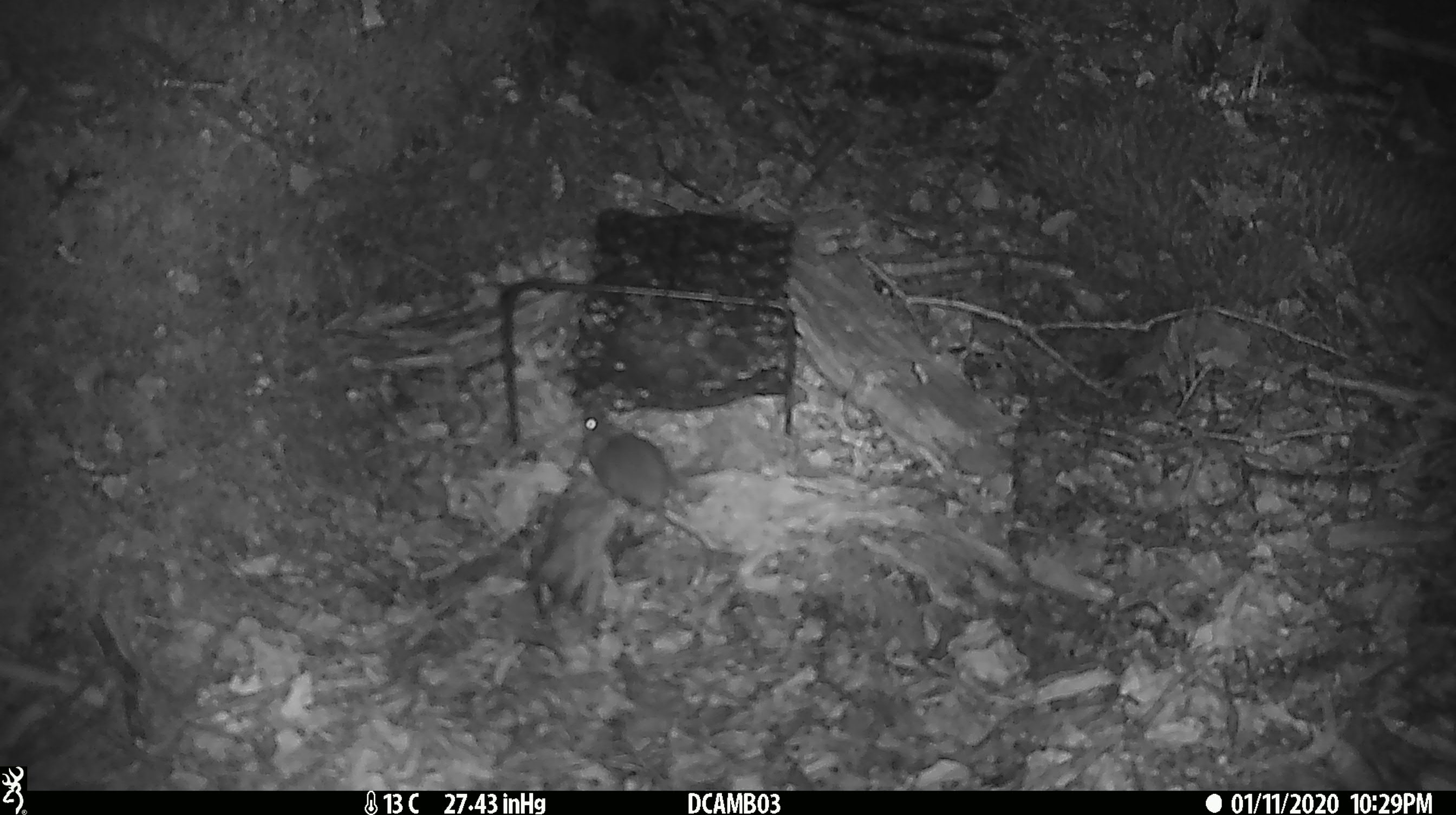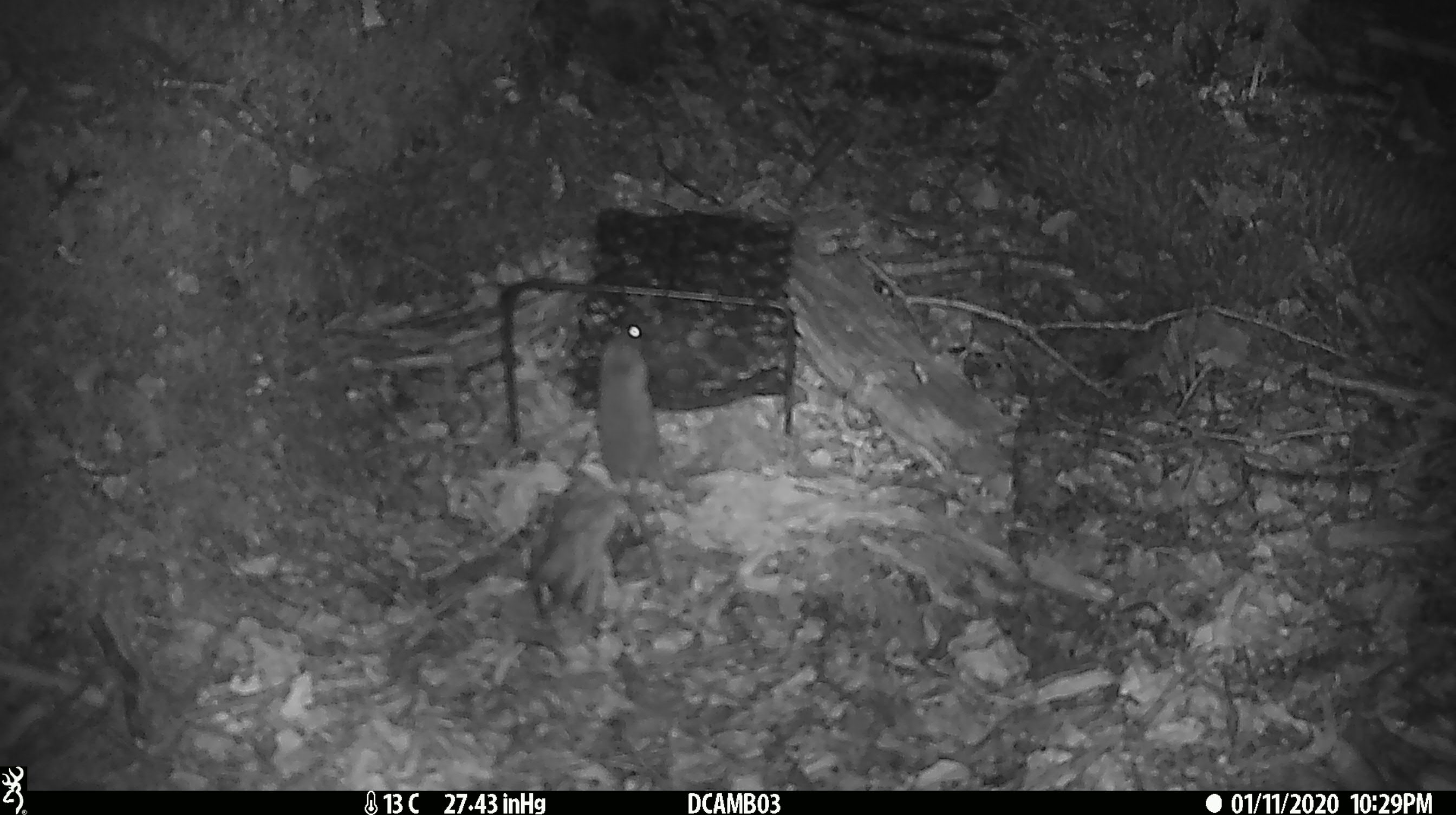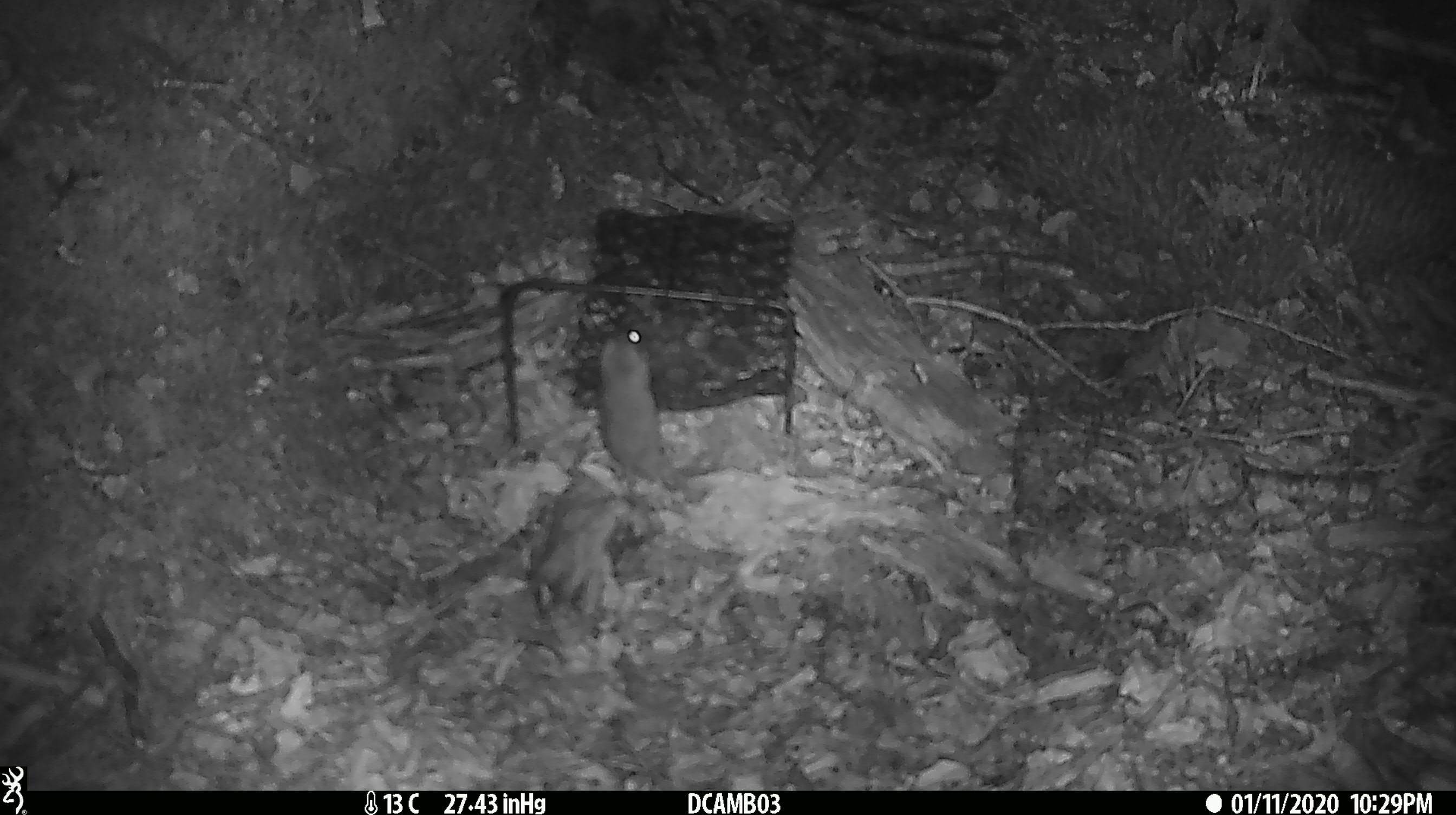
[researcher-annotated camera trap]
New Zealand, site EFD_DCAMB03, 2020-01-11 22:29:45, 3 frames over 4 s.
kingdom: Animalia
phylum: Chordata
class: Mammalia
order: Rodentia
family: Muridae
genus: Mus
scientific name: Mus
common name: mouse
Mouse (Mus).